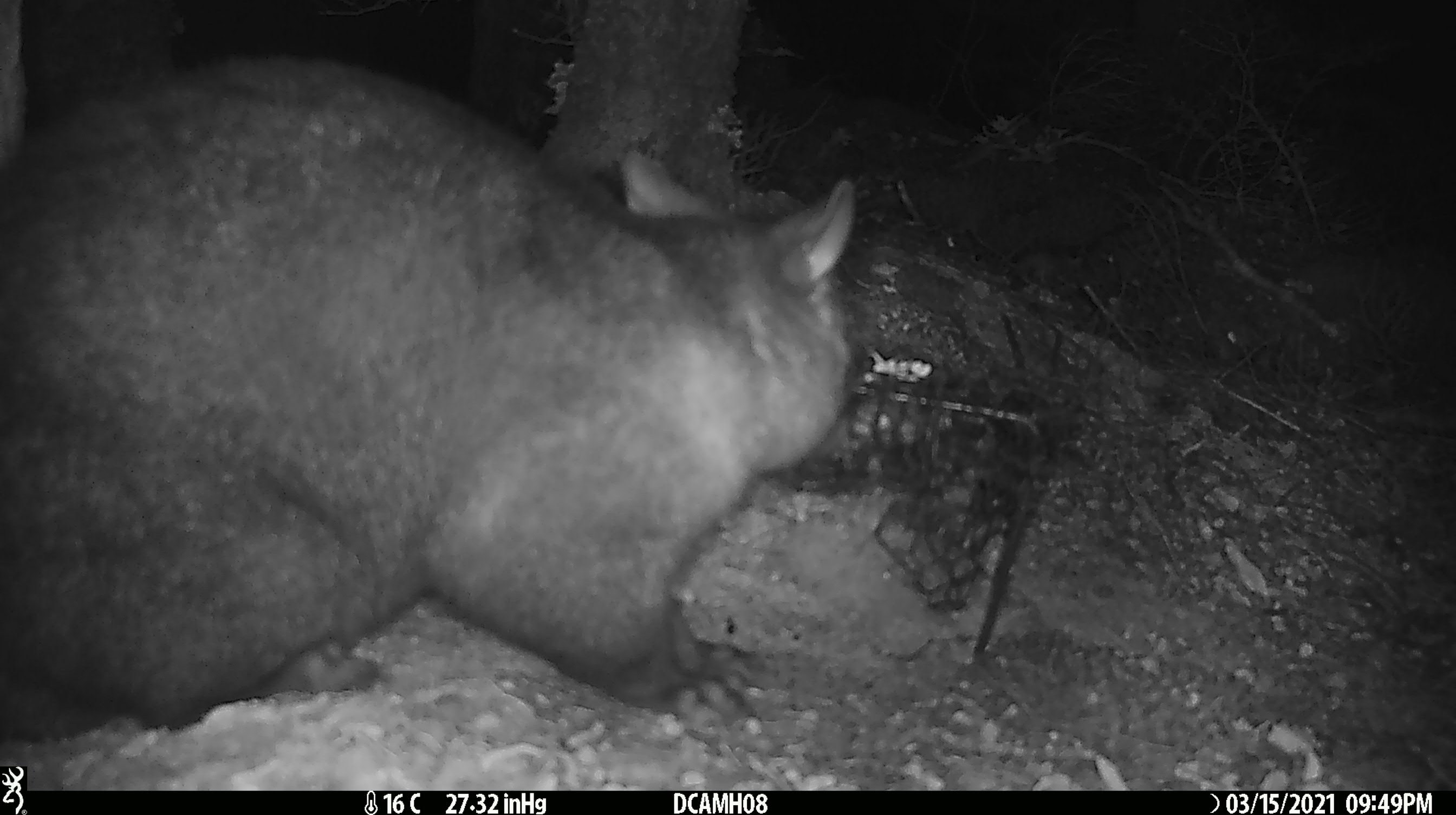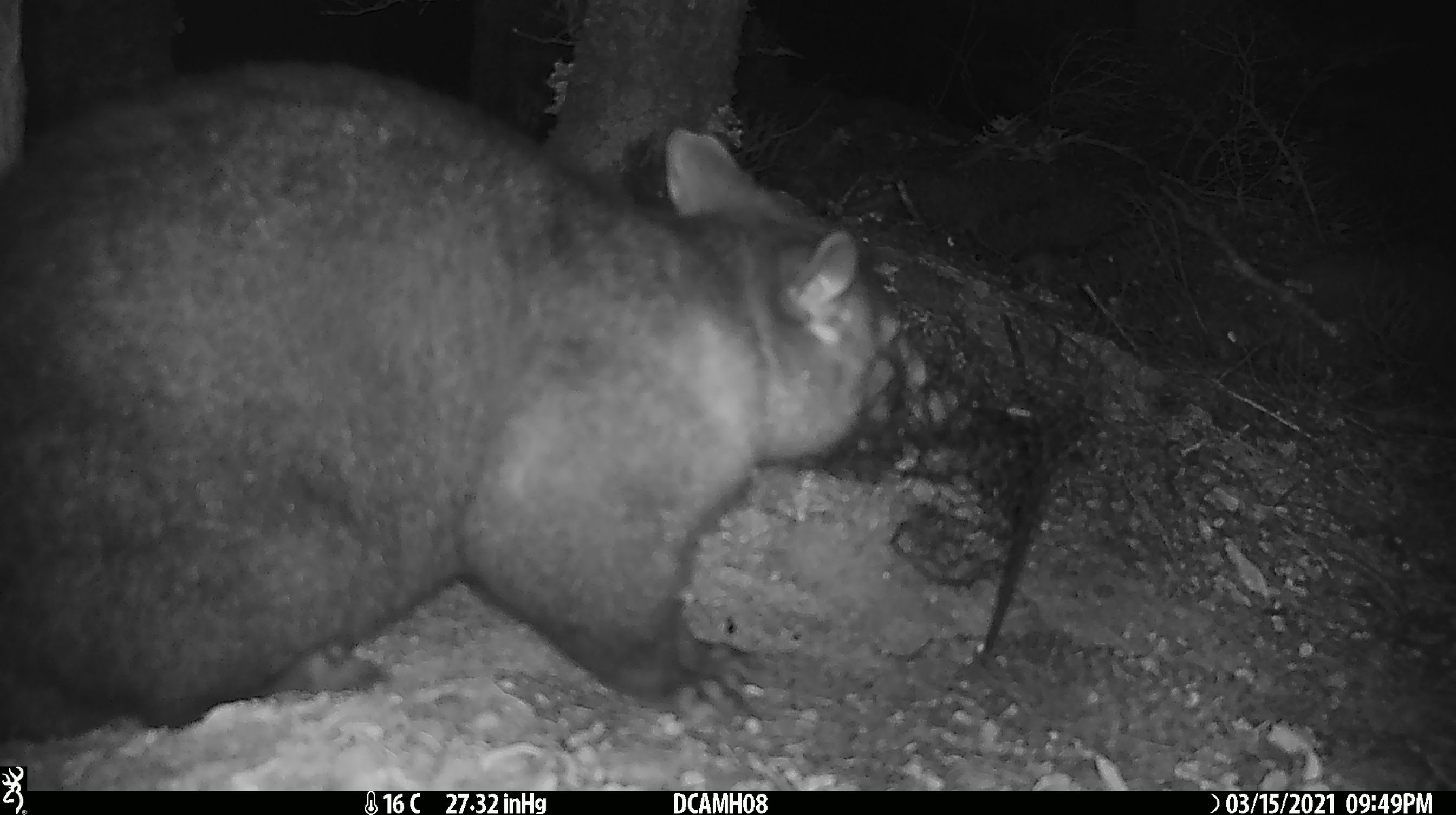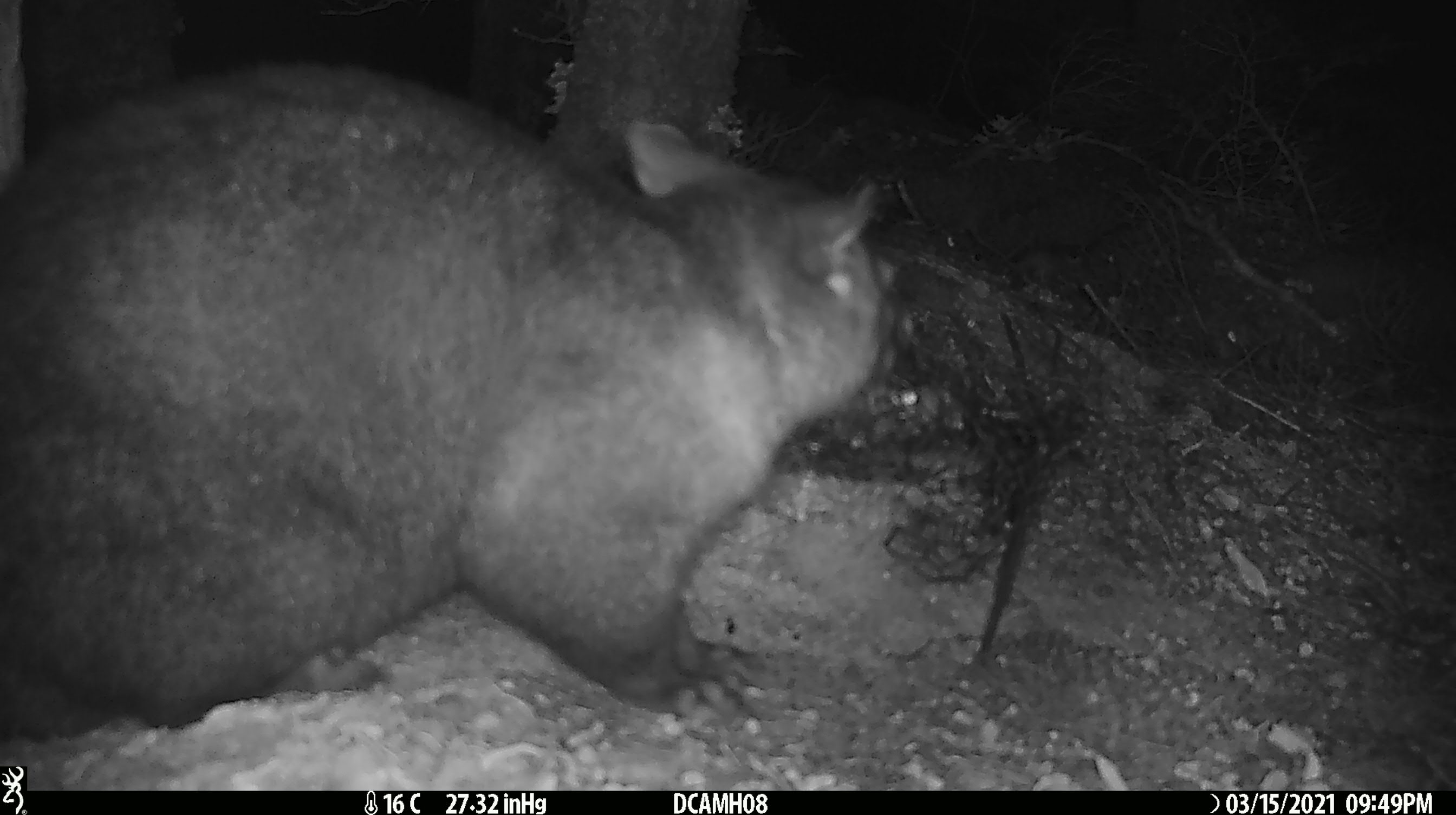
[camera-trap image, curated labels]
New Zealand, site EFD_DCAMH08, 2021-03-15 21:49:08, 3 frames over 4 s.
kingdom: Animalia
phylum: Chordata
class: Mammalia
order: Diprotodontia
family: Phalangeridae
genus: Trichosurus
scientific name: Trichosurus vulpecula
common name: common brushtail possum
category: possum